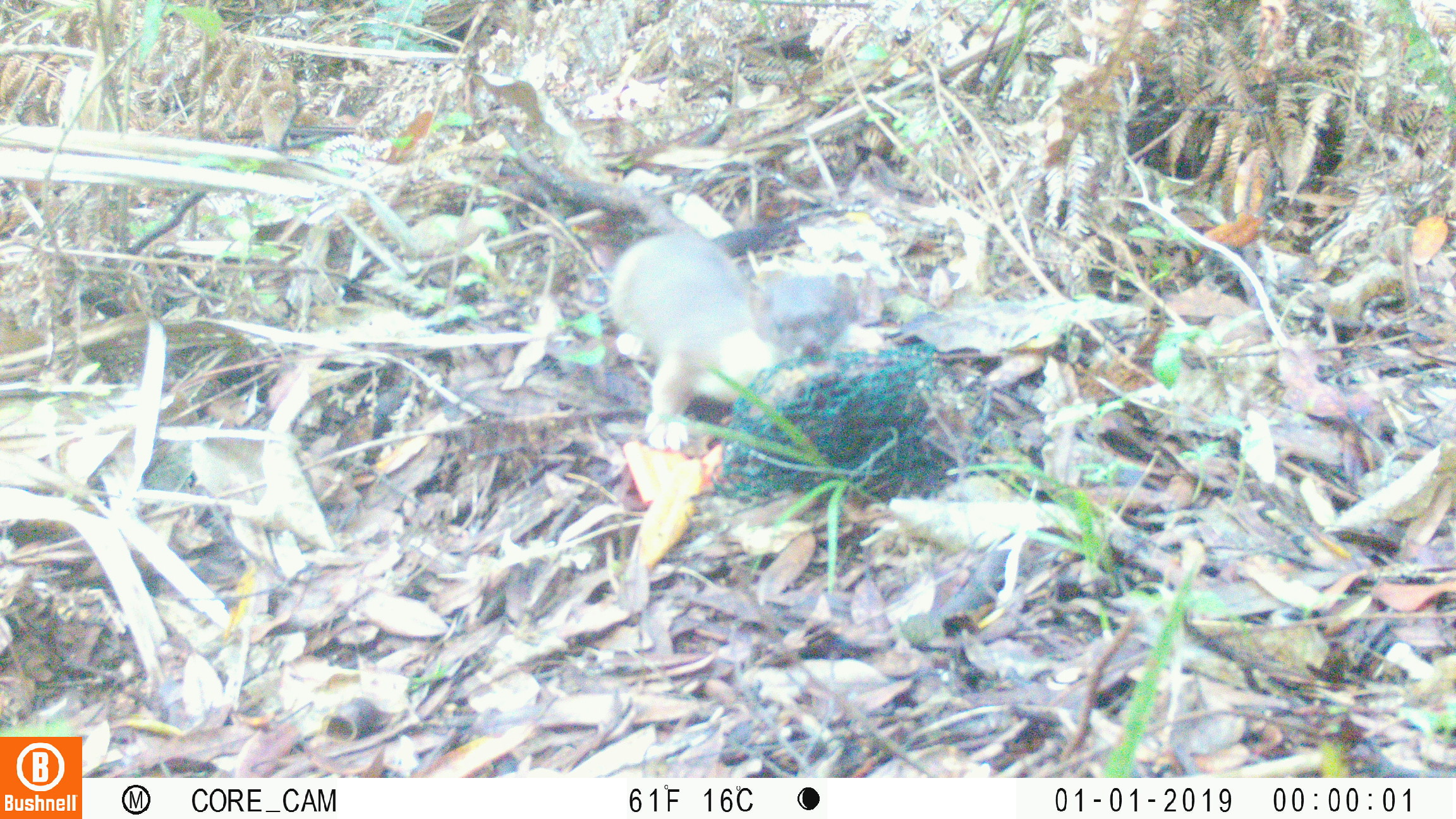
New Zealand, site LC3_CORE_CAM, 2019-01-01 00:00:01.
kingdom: Animalia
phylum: Chordata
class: Mammalia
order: Carnivora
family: Mustelidae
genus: Mustela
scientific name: Mustela erminea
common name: stoat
Stoat (Mustela erminea).